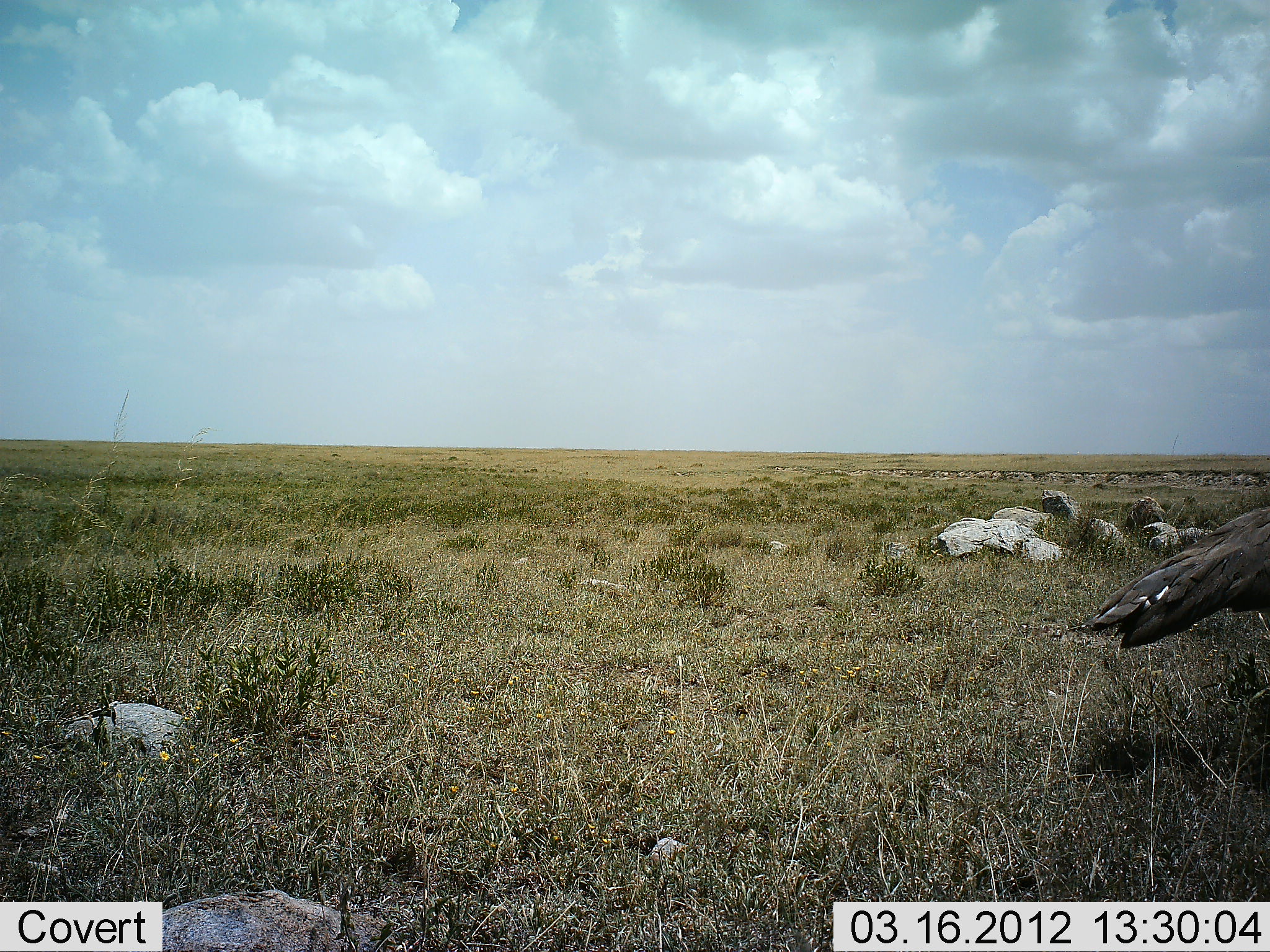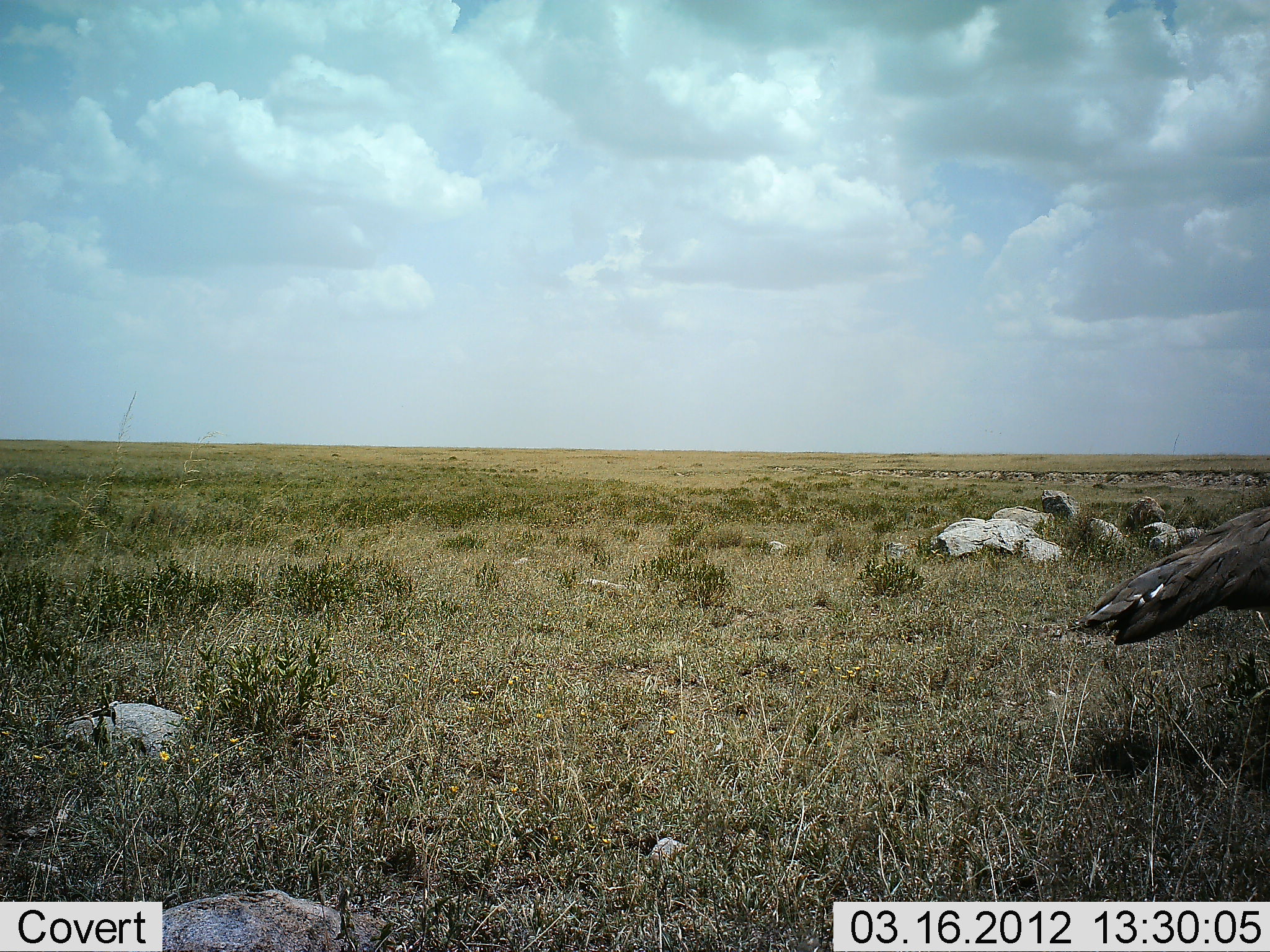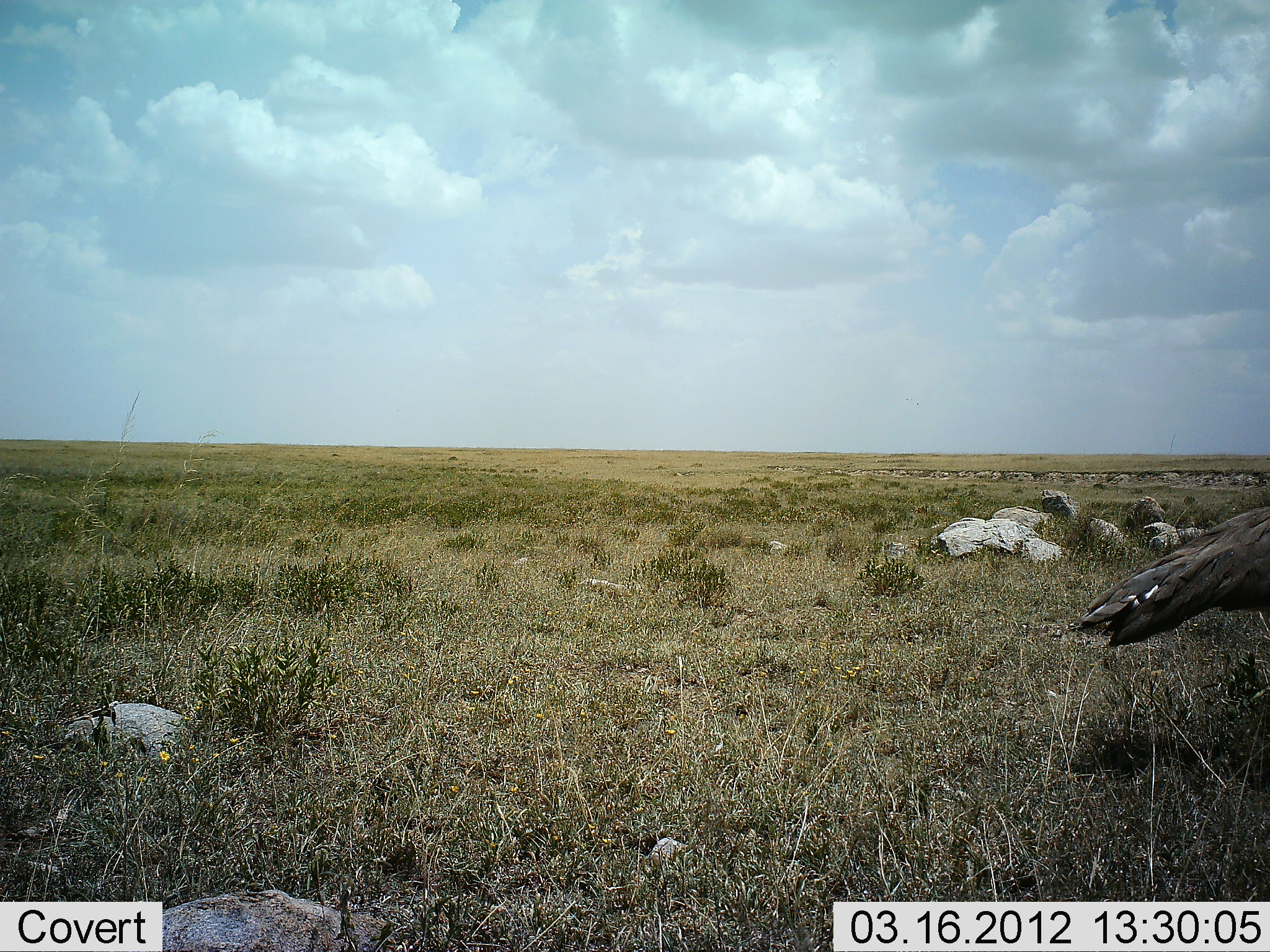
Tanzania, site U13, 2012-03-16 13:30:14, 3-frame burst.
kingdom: Animalia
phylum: Chordata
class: Aves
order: Otidiformes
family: Otididae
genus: Ardeotis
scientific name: Ardeotis kori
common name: kori bustard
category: koribustard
Koribustard (kori bustard) (Ardeotis kori), count 1. Behavior (volunteer vote fractions): standing 86%, resting 0%, moving 14%, interacting 0%. Young present (vote fraction): 0%. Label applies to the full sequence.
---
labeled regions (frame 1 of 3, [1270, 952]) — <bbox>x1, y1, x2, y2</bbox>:
animal: <bbox>1074, 506, 1270, 757</bbox>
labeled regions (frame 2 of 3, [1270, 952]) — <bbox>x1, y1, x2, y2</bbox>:
animal: <bbox>1074, 506, 1270, 757</bbox>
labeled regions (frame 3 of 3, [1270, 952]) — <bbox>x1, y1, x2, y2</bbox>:
animal: <bbox>1074, 506, 1270, 757</bbox>